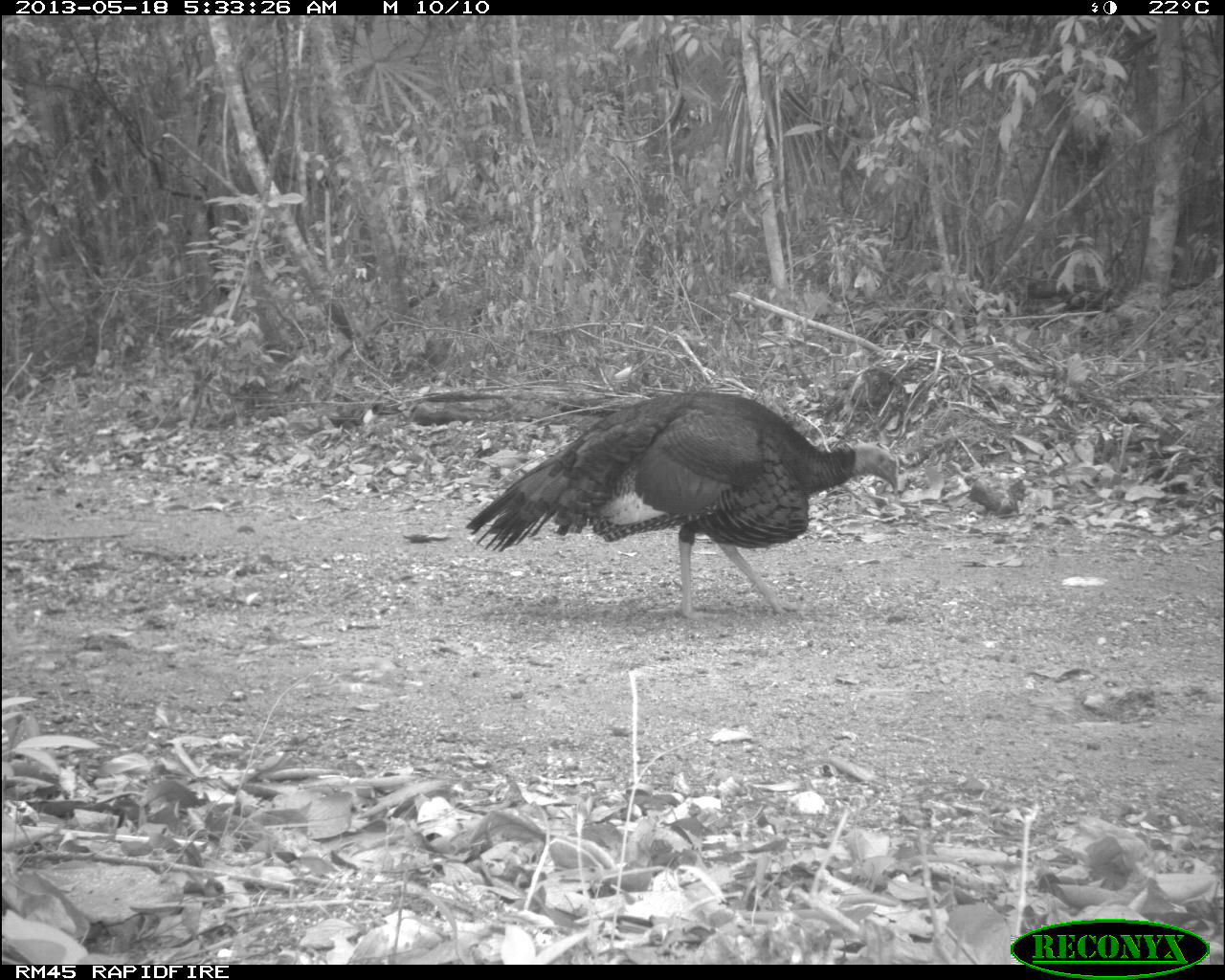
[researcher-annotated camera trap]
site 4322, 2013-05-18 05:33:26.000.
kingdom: Animalia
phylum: Chordata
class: Aves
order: Galliformes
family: Phasianidae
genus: Meleagris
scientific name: Meleagris ocellata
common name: ocellated turkey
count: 1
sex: male